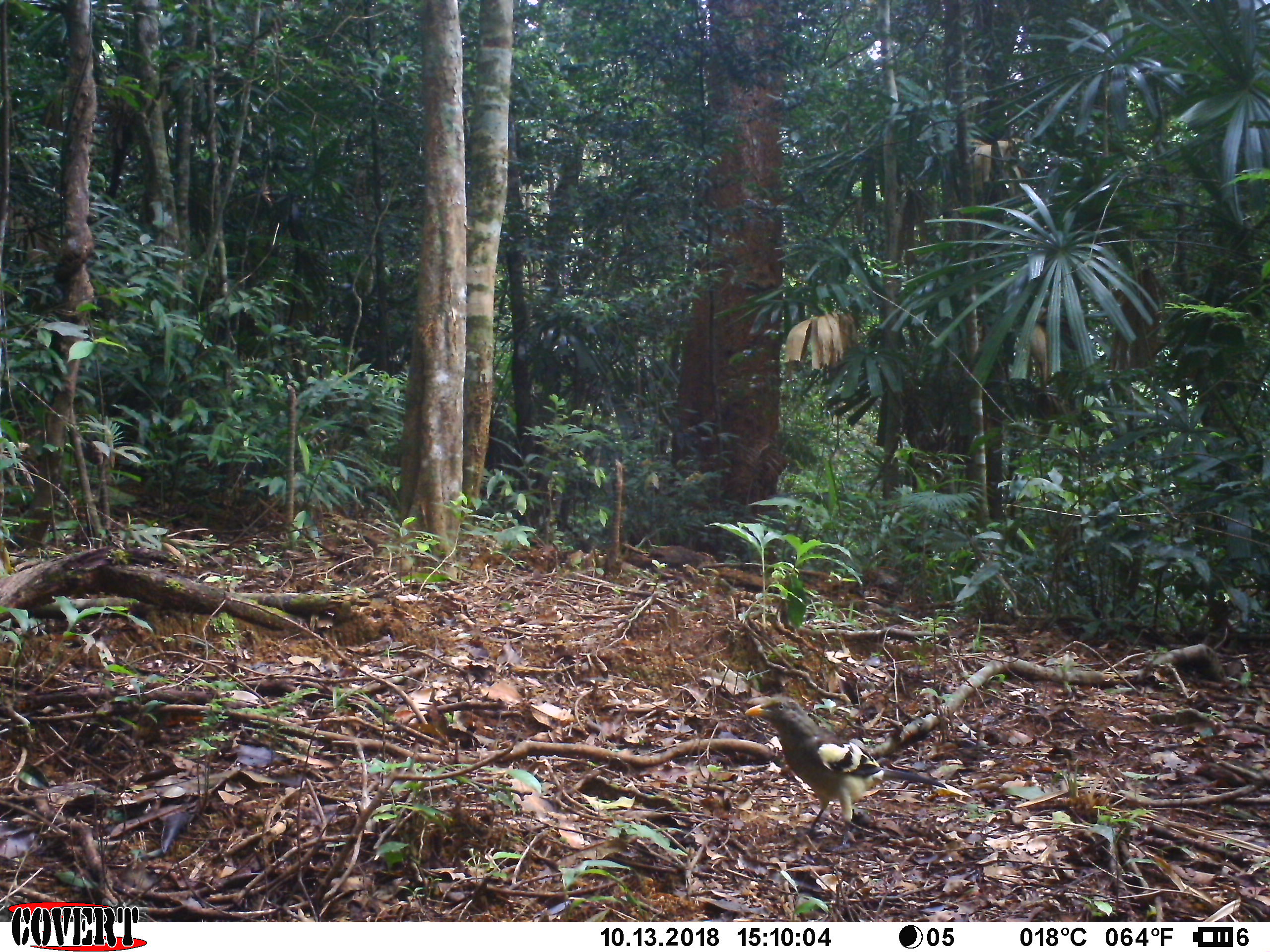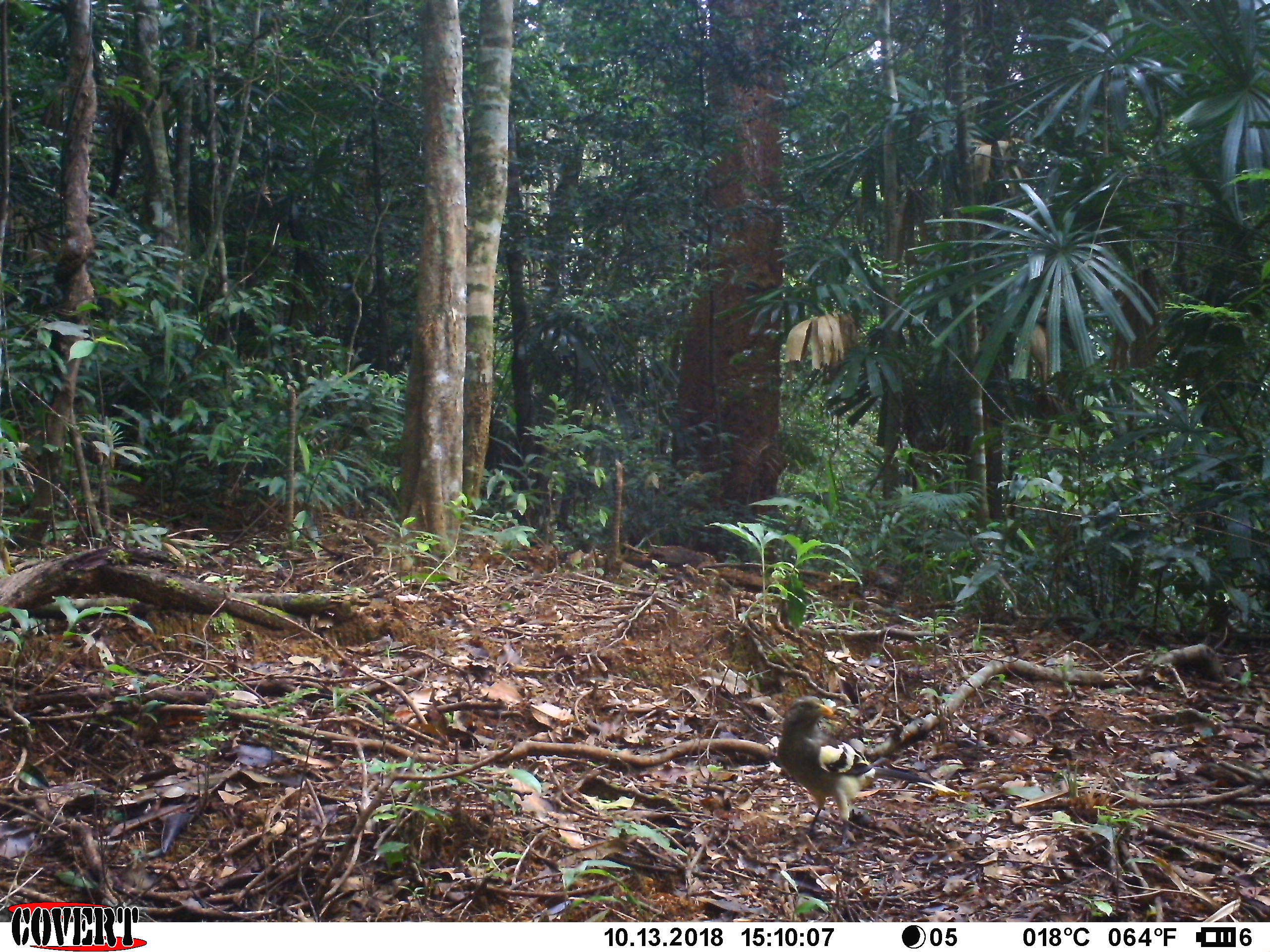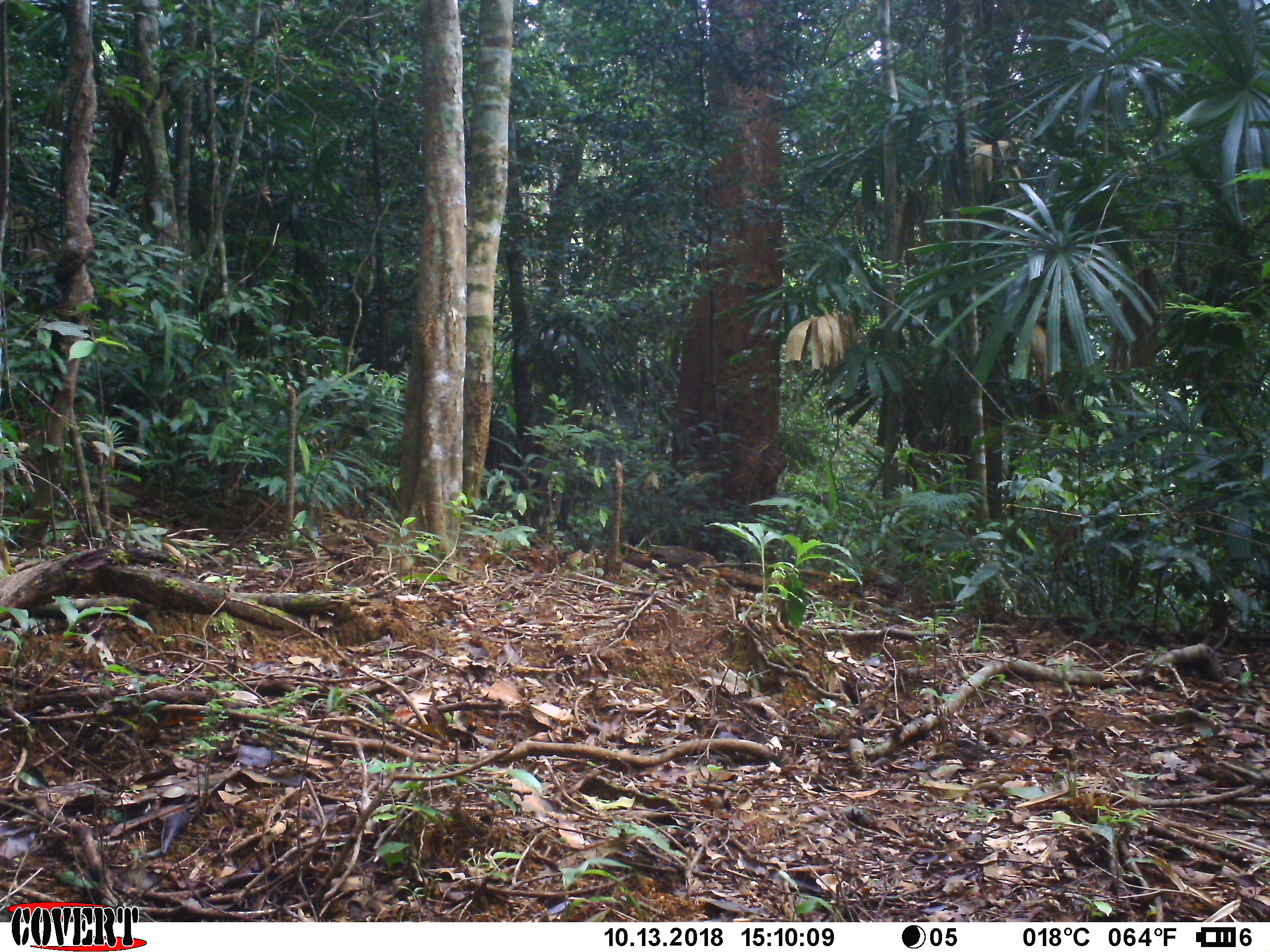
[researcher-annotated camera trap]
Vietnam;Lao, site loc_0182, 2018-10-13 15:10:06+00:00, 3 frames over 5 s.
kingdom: Animalia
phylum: Chordata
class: Aves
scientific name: Aves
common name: bird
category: unidentified bird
Unidentified bird (bird) (Aves). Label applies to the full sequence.